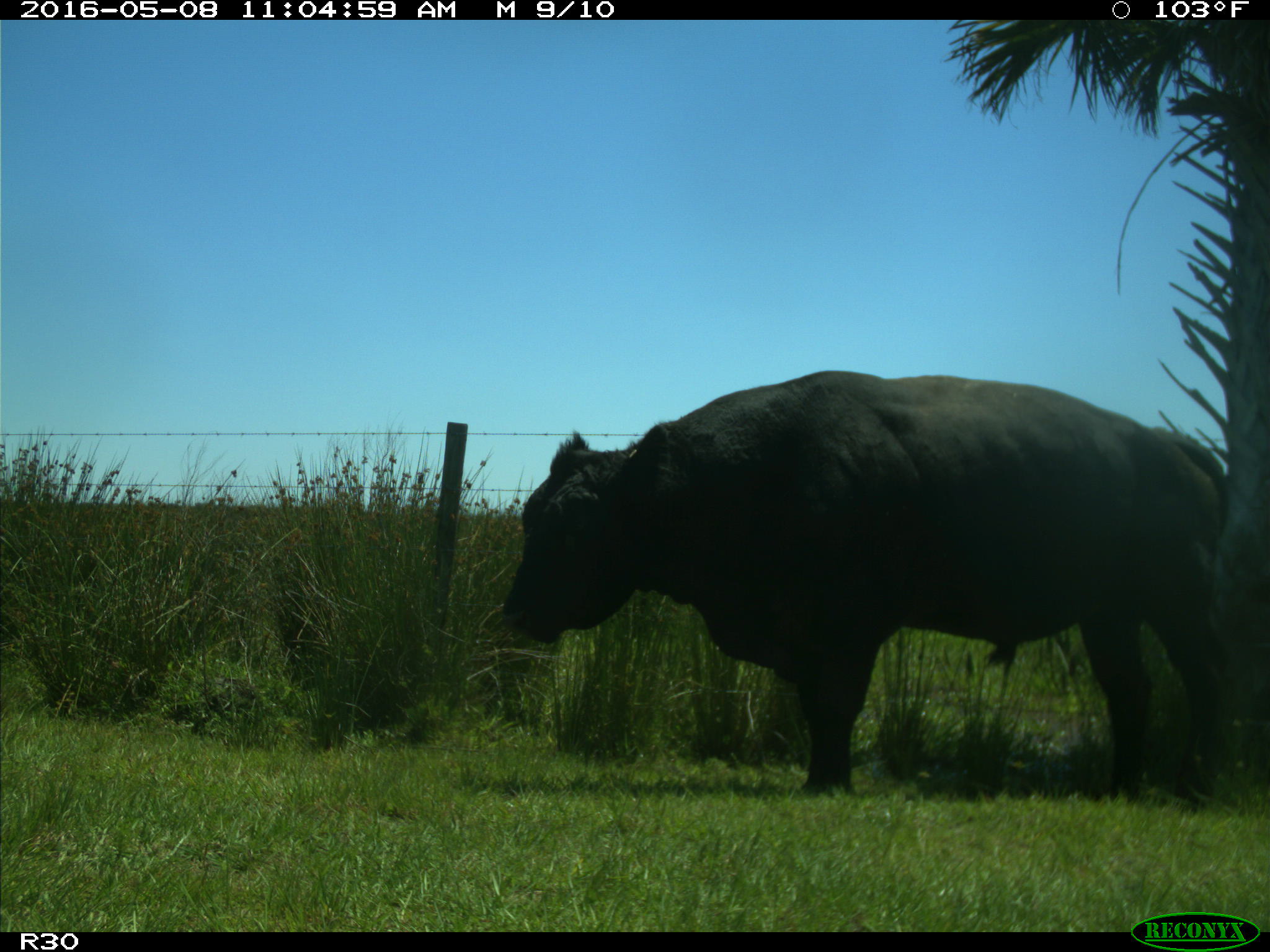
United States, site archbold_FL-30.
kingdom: Animalia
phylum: Chordata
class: Mammalia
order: Artiodactyla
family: Bovidae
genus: Bos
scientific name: Bos taurus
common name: domestic cow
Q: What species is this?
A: Bos taurus (domestic cow).